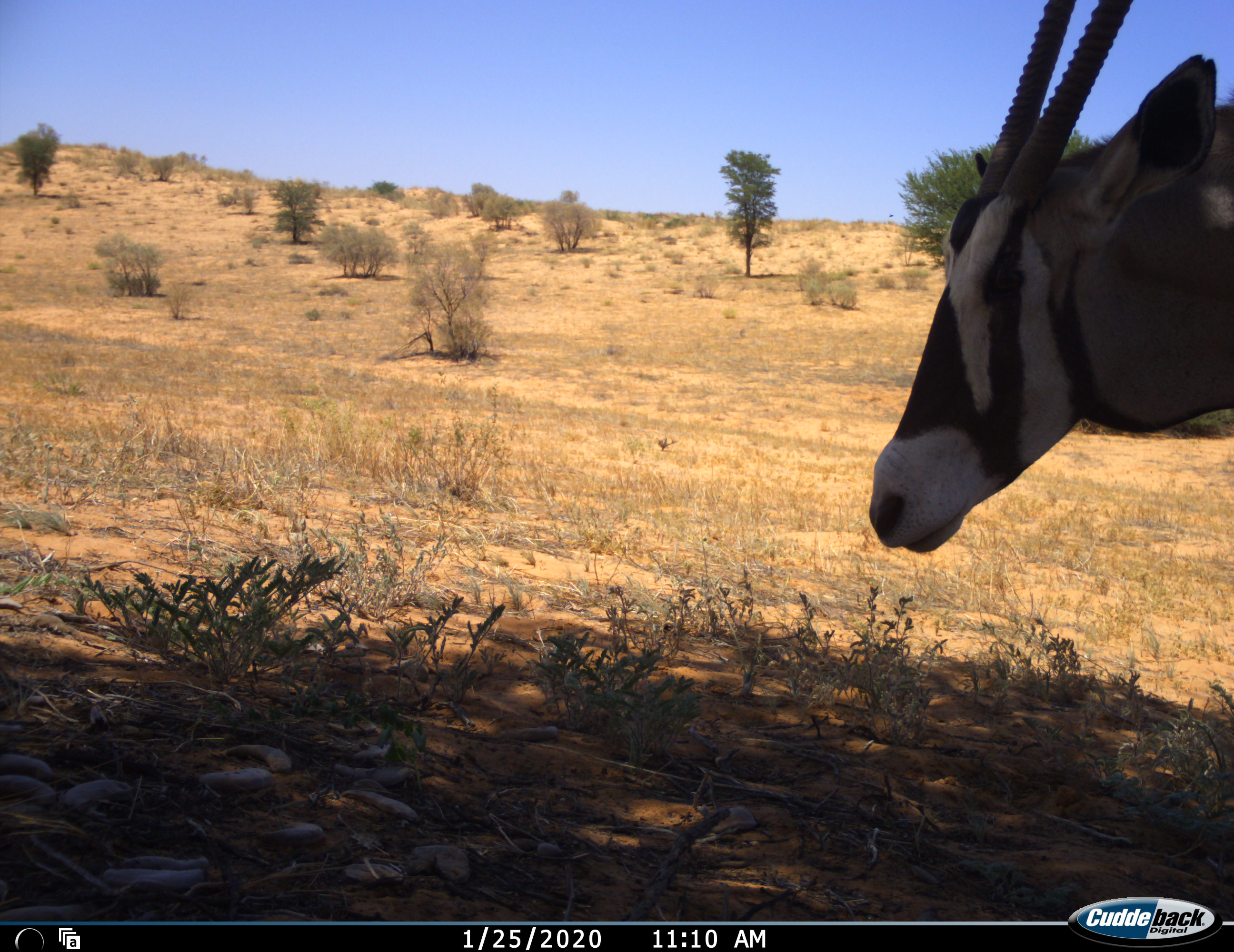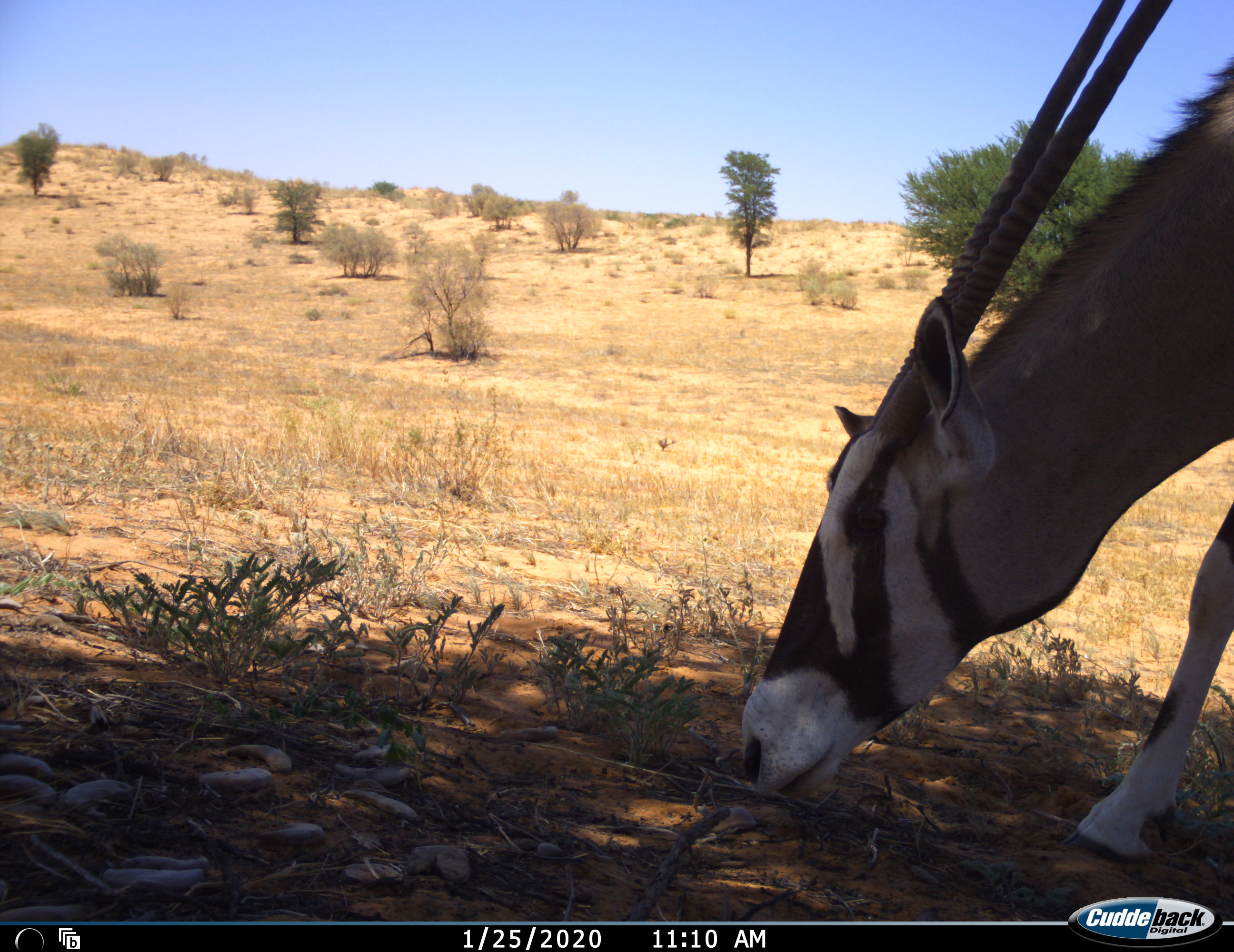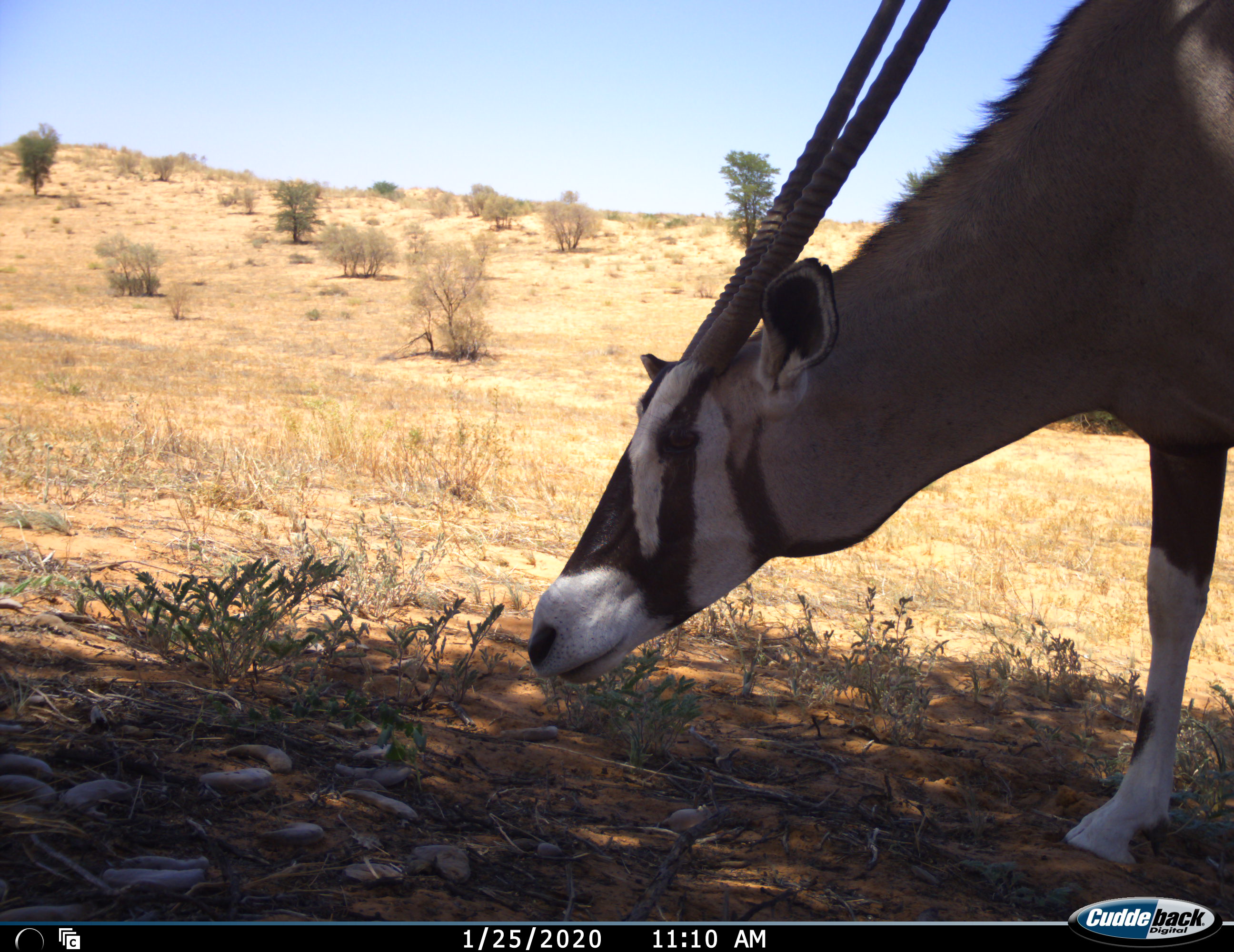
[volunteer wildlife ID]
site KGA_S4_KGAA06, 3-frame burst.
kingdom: Animalia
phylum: Chordata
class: Mammalia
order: Artiodactyla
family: Bovidae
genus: Oryx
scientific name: Oryx gazella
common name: gemsbok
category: oryx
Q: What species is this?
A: Oryx (gemsbok) (Oryx gazella).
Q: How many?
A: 1.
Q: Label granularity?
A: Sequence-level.